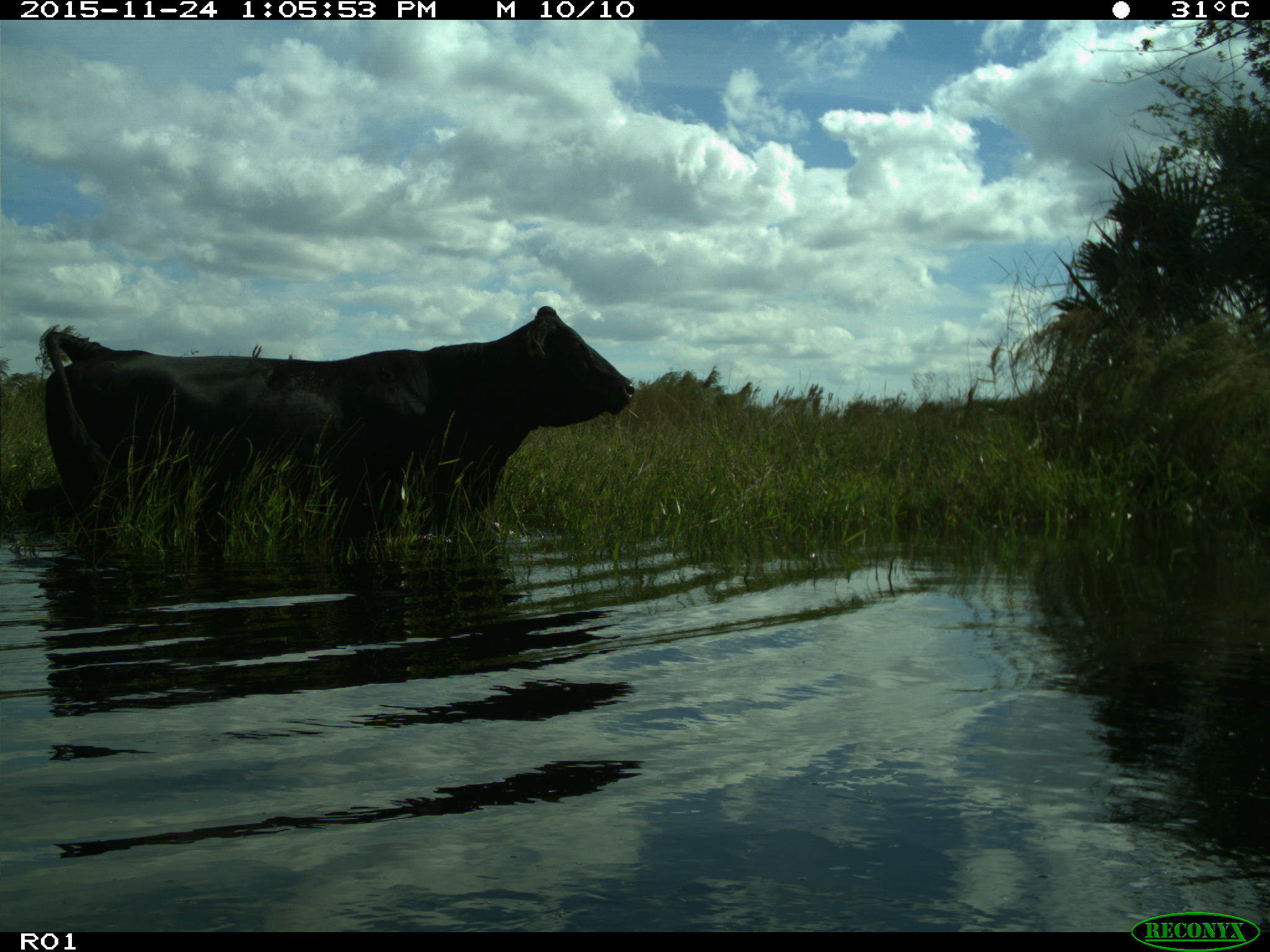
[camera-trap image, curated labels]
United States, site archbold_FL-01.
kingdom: Animalia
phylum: Chordata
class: Mammalia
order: Artiodactyla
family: Bovidae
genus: Bos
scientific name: Bos taurus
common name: domestic cow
Bos taurus (domestic cow).